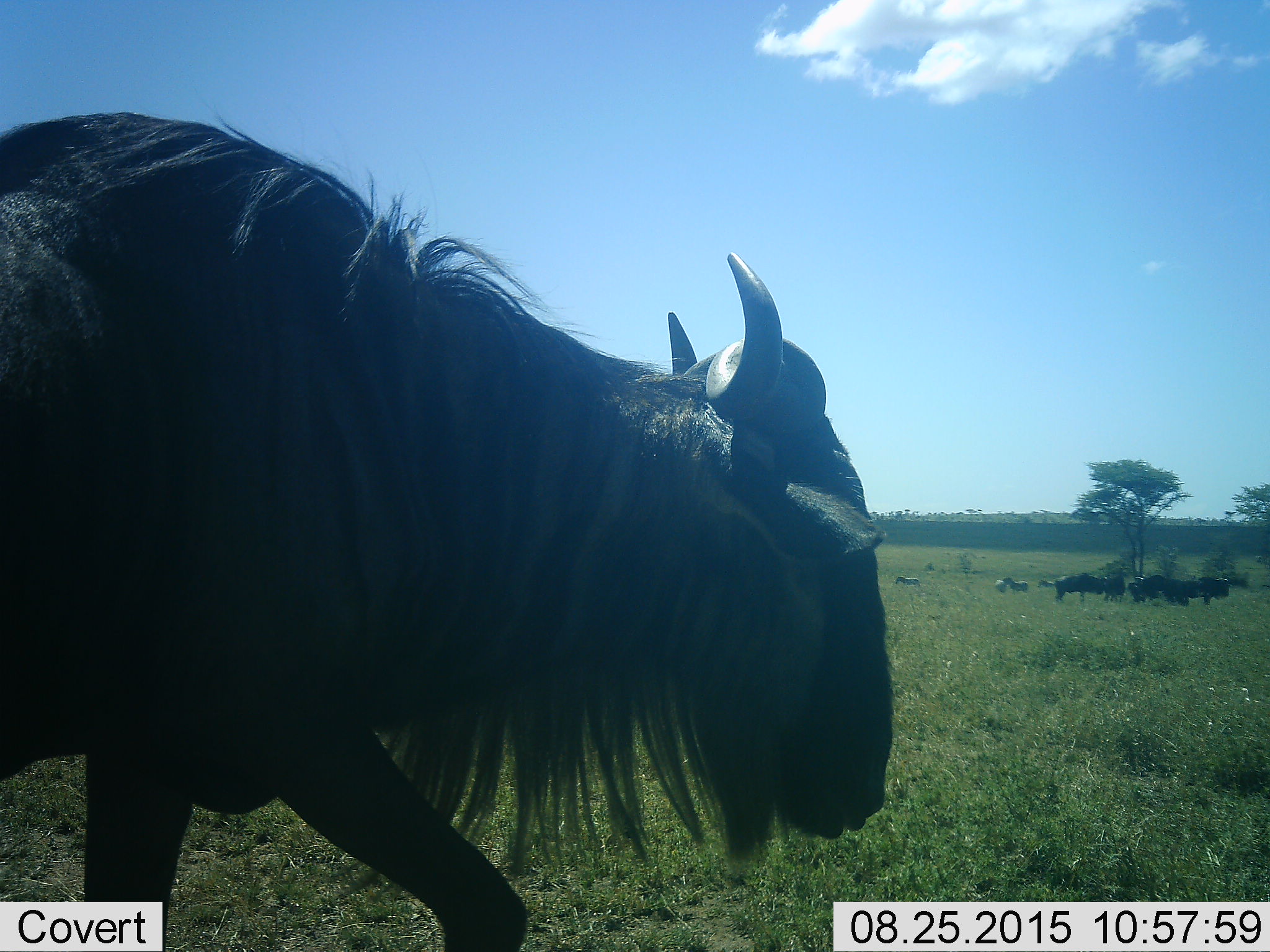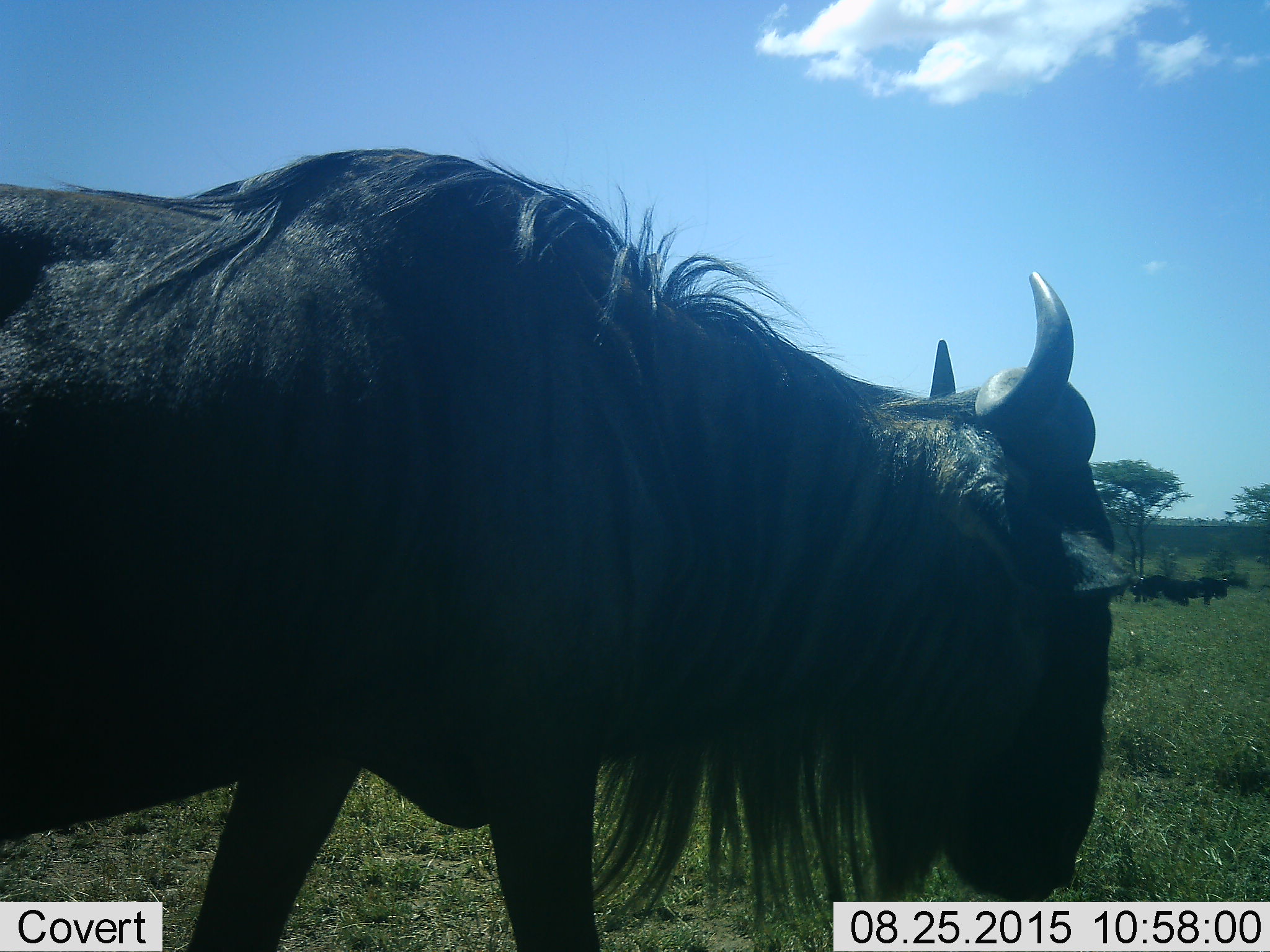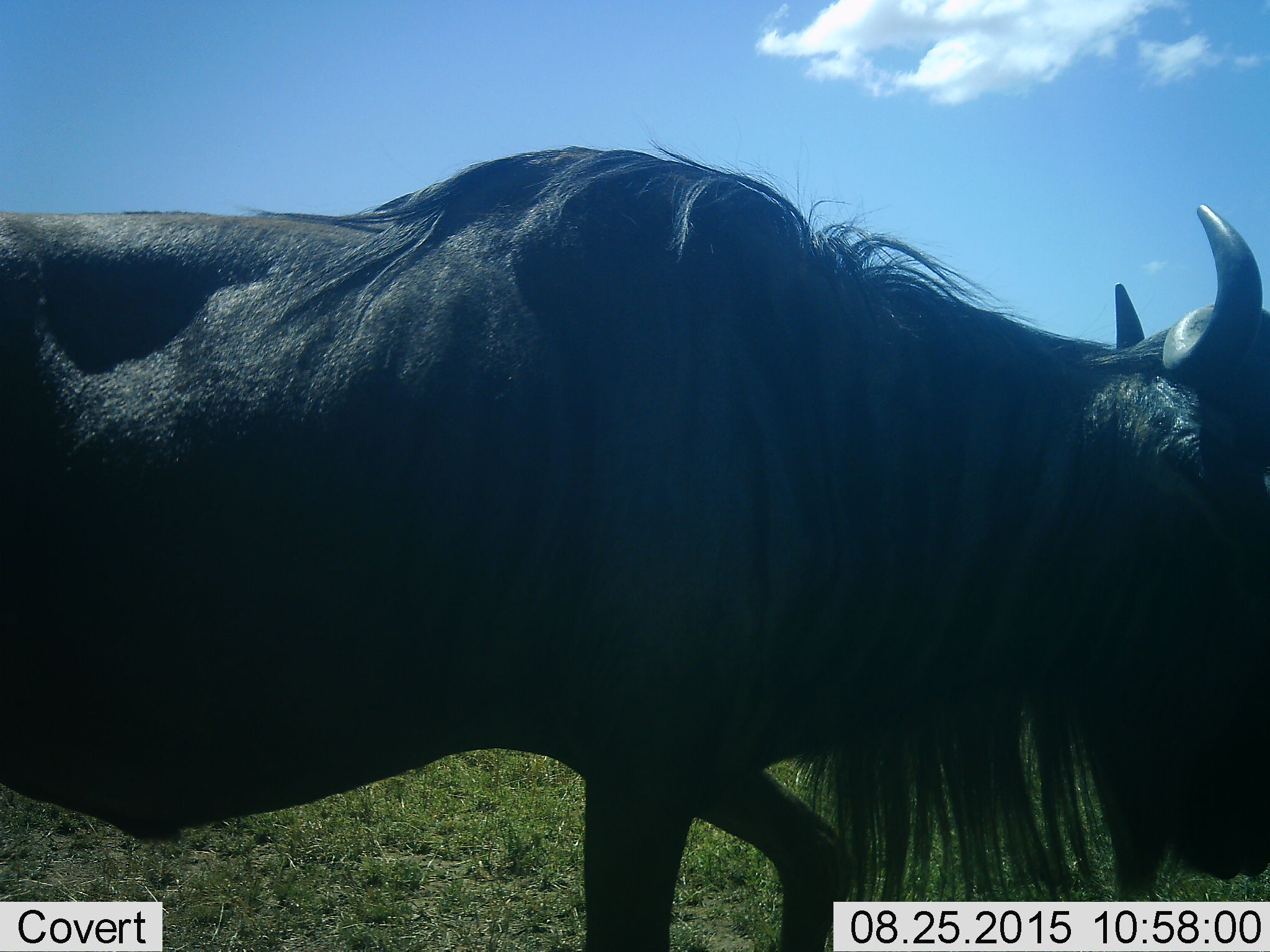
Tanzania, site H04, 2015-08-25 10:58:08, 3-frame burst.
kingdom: Animalia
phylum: Chordata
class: Mammalia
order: Artiodactyla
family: Bovidae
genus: Connochaetes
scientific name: Connochaetes taurinus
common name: blue wildebeest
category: wildebeest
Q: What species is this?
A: Wildebeest (blue wildebeest) (Connochaetes taurinus).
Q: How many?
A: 7.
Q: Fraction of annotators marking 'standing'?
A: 56%.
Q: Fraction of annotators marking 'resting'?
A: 11%.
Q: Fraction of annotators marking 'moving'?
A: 67%.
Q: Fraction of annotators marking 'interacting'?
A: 0%.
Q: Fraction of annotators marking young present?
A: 11%.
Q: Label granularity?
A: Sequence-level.